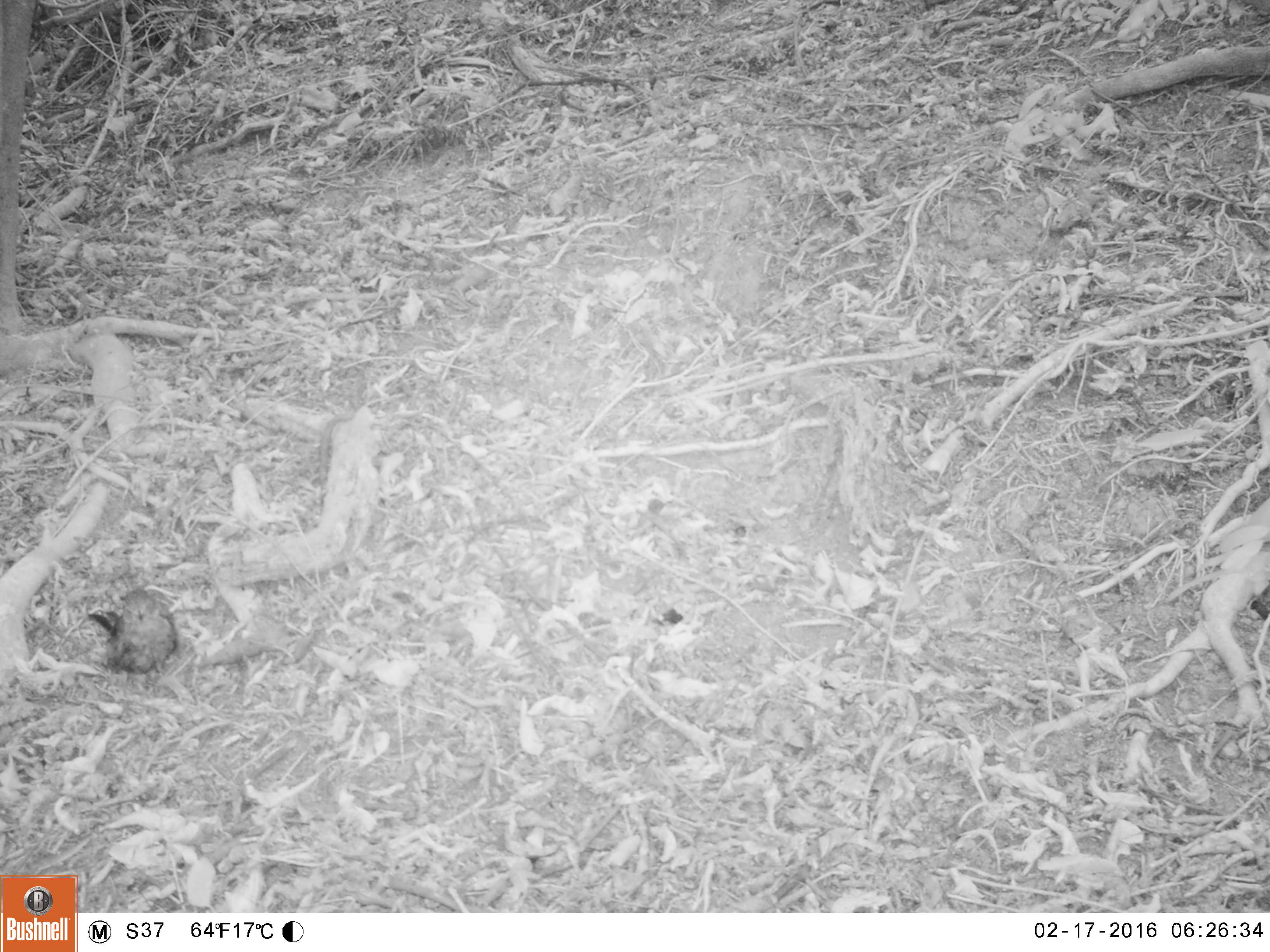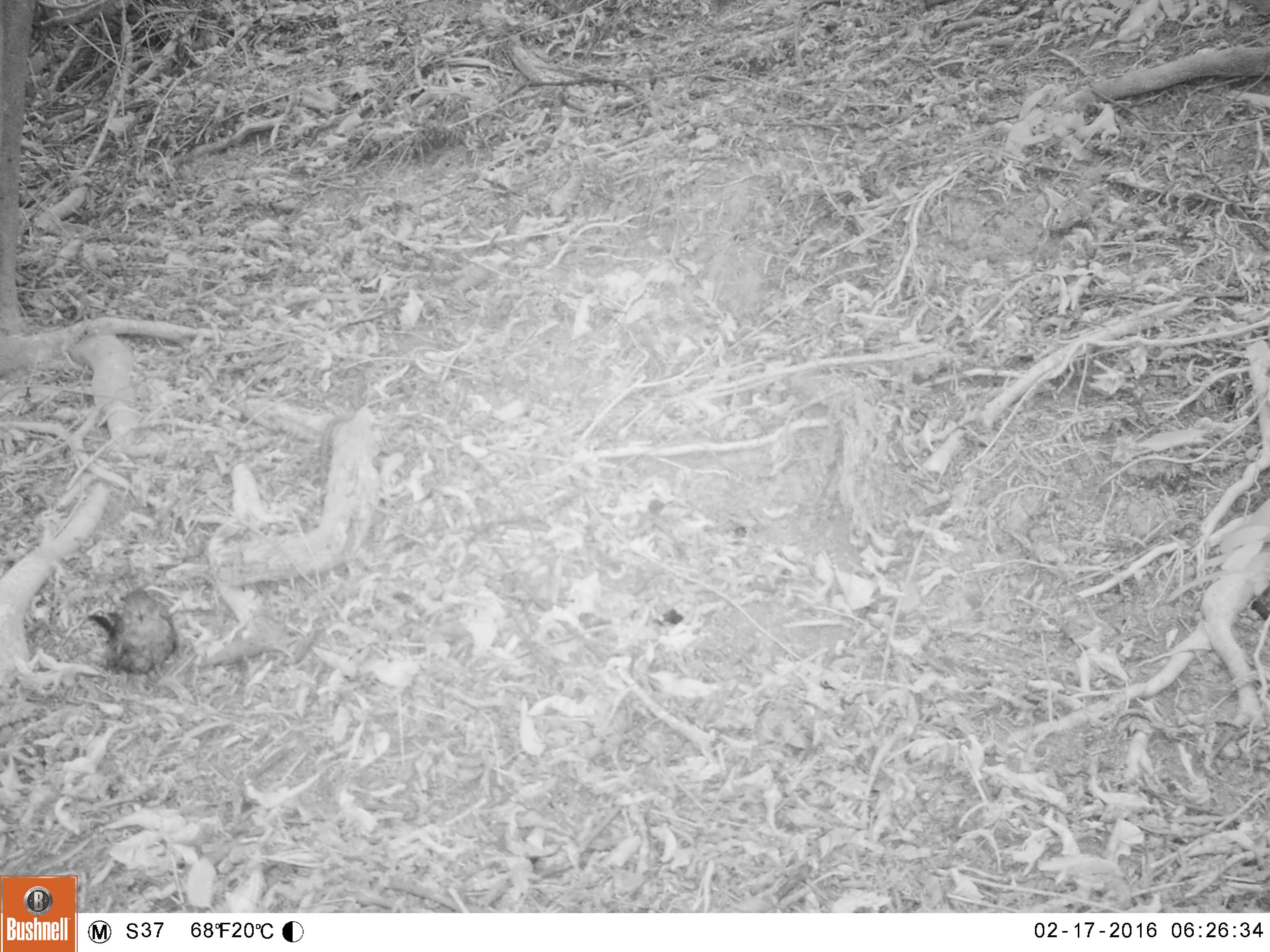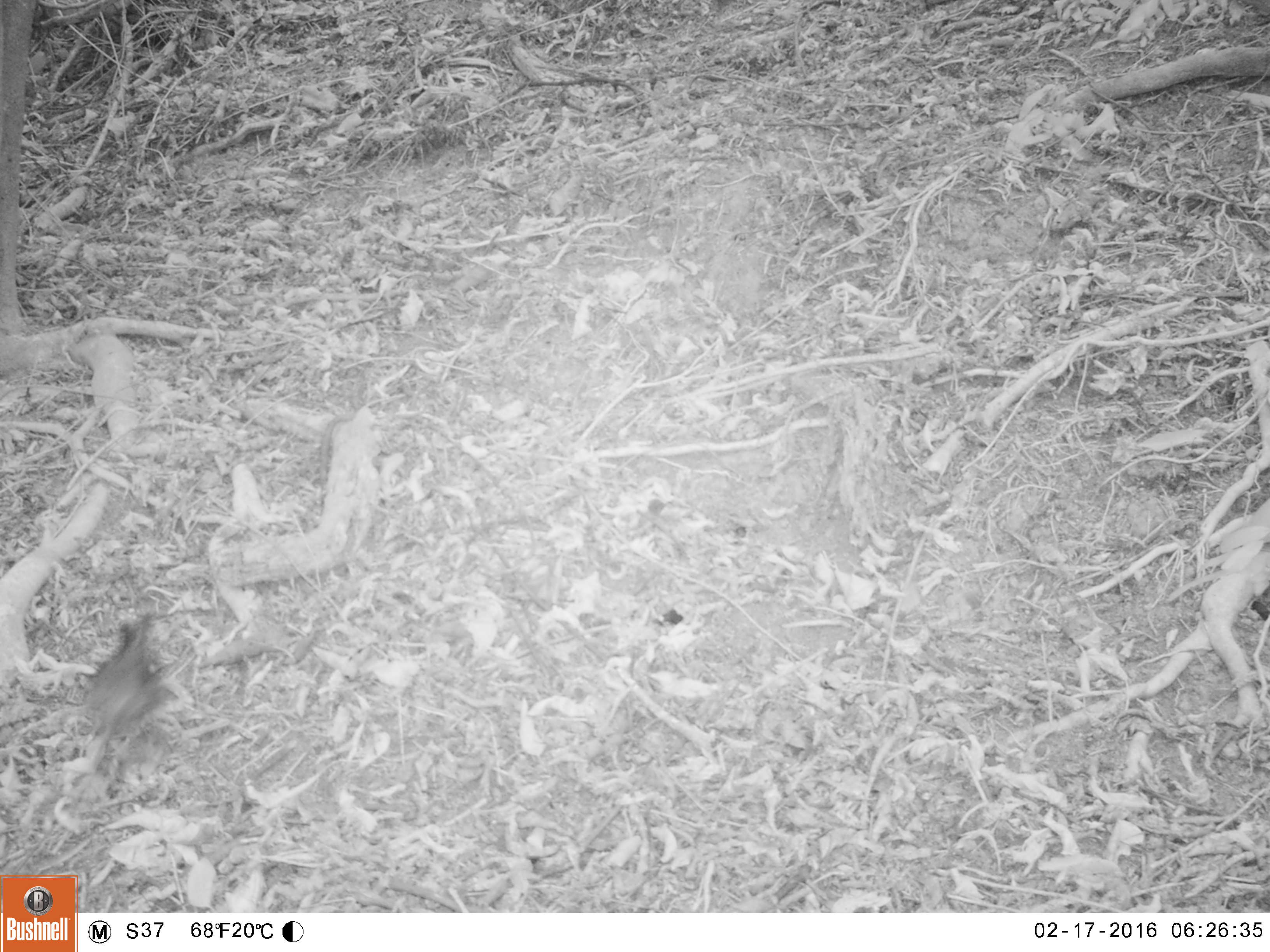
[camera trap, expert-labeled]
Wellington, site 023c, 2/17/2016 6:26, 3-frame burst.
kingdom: Animalia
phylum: Chordata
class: Aves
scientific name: Aves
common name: bird